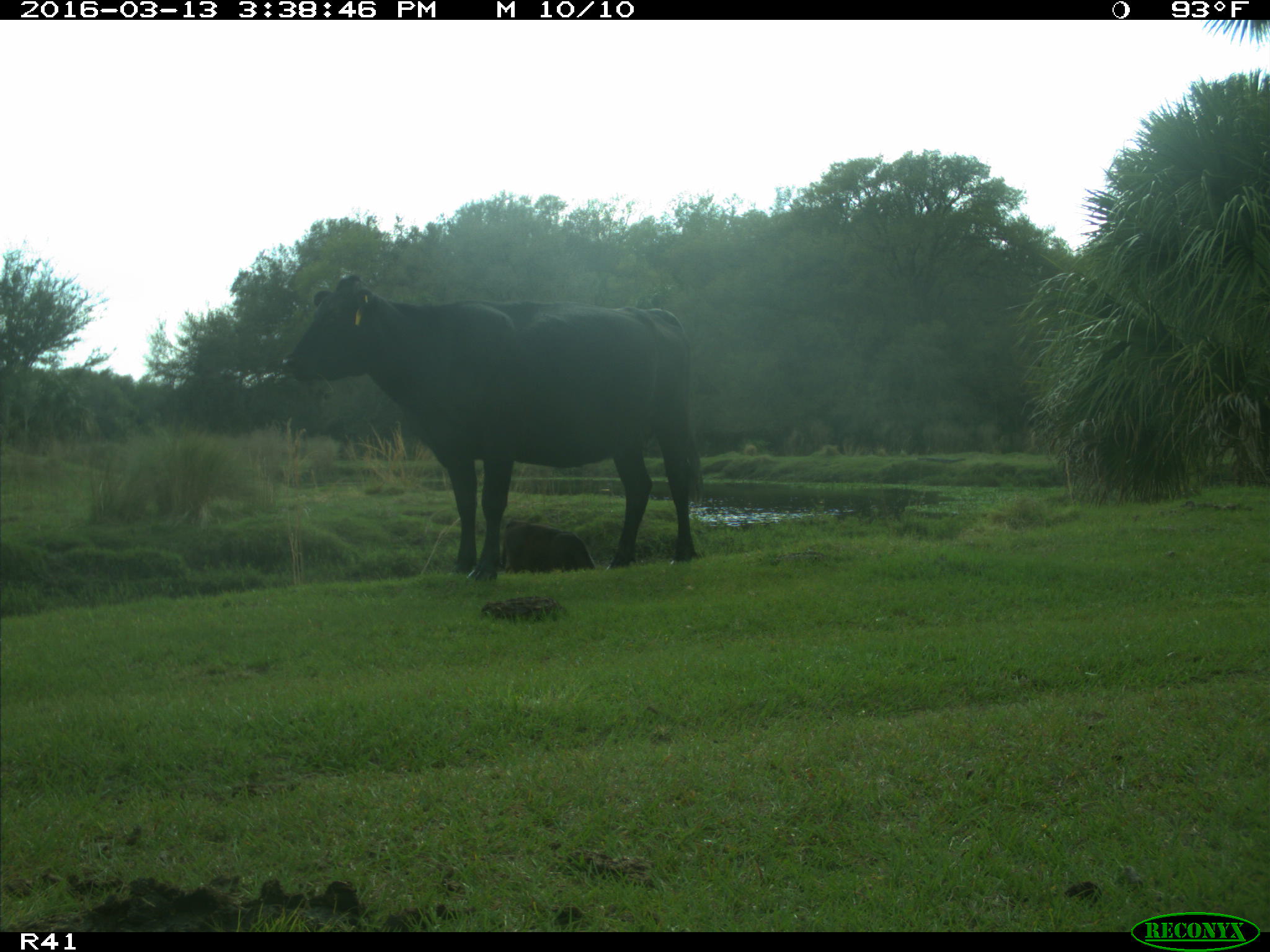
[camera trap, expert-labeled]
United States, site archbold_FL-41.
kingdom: Animalia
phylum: Chordata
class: Mammalia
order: Artiodactyla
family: Bovidae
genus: Bos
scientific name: Bos taurus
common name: domestic cow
Bos taurus (domestic cow).